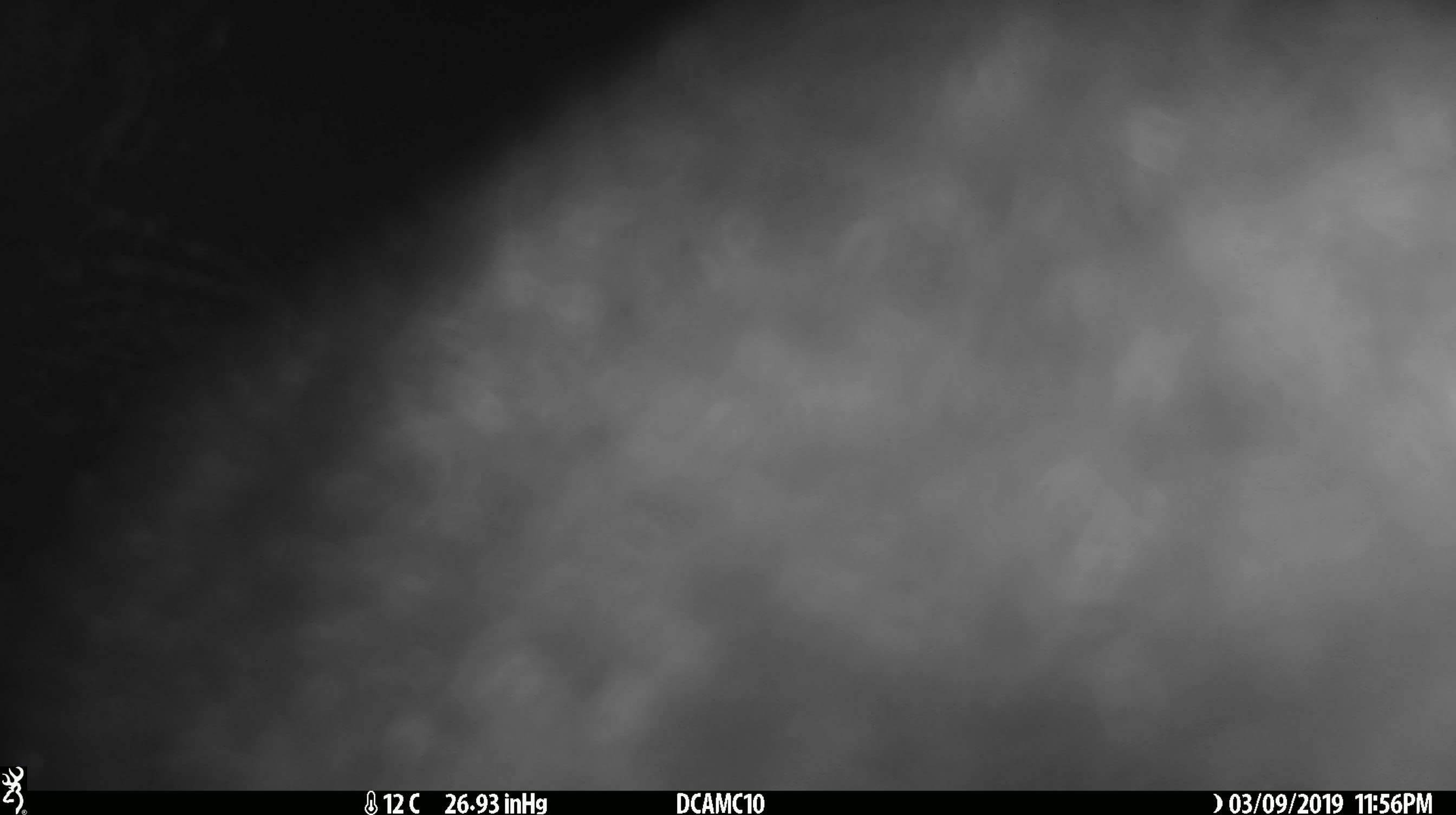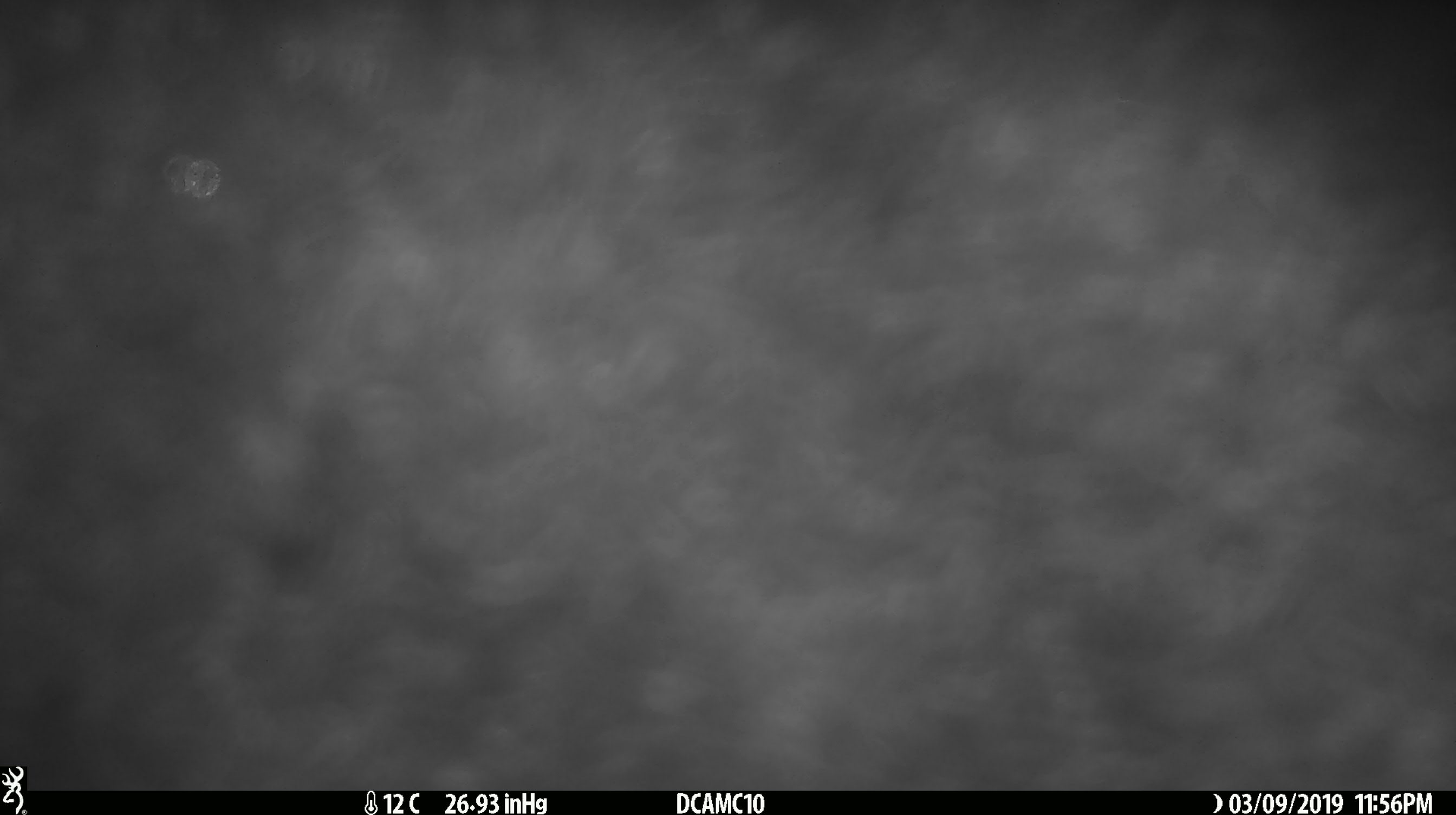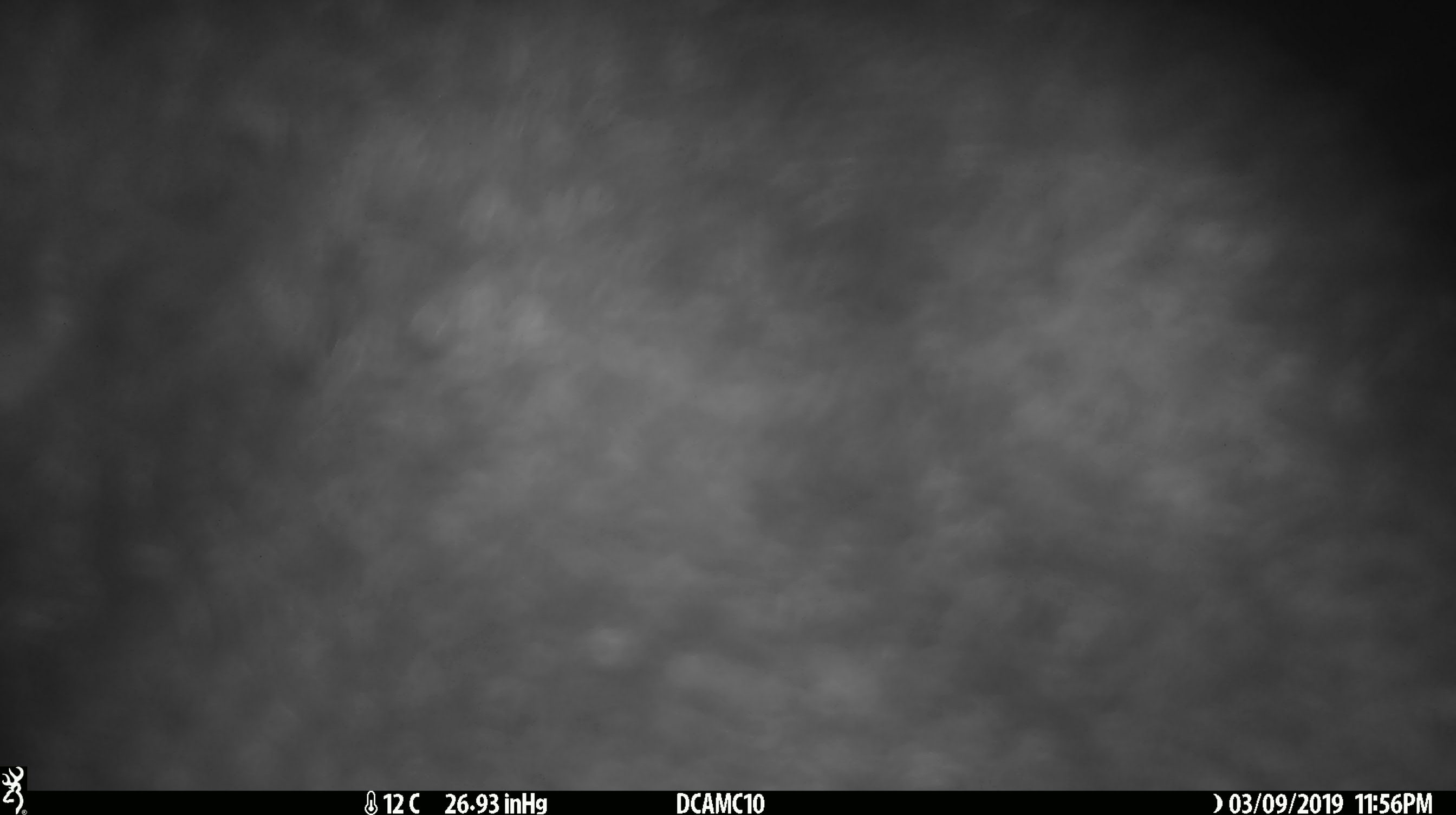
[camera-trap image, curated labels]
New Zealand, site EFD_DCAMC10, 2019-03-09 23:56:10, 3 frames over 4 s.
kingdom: Animalia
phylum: Chordata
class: Mammalia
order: Diprotodontia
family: Phalangeridae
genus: Trichosurus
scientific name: Trichosurus vulpecula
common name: common brushtail possum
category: possum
Possum (common brushtail possum) (Trichosurus vulpecula).